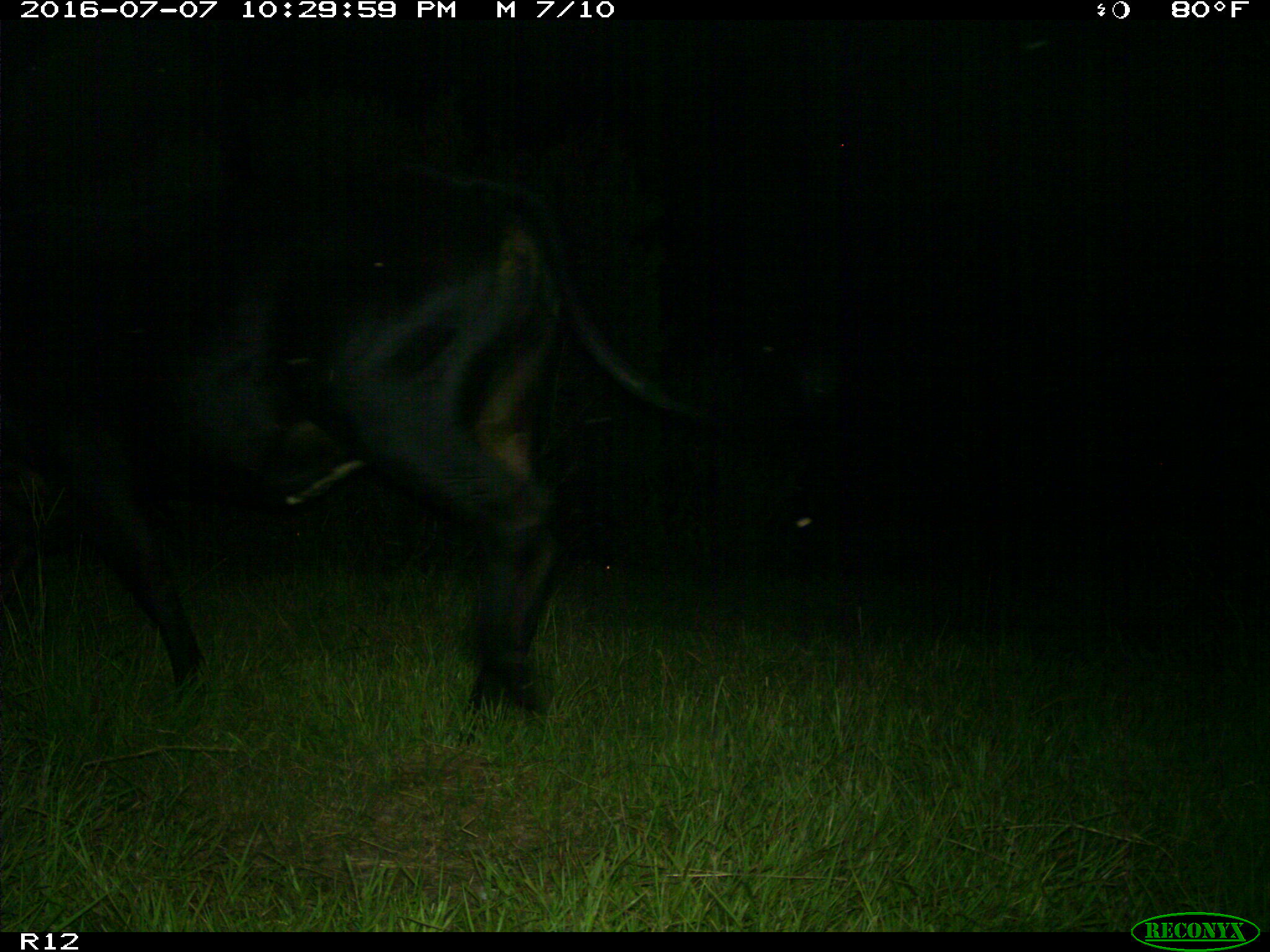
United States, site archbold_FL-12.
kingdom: Animalia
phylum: Chordata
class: Mammalia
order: Artiodactyla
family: Bovidae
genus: Bos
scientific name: Bos taurus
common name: domestic cow